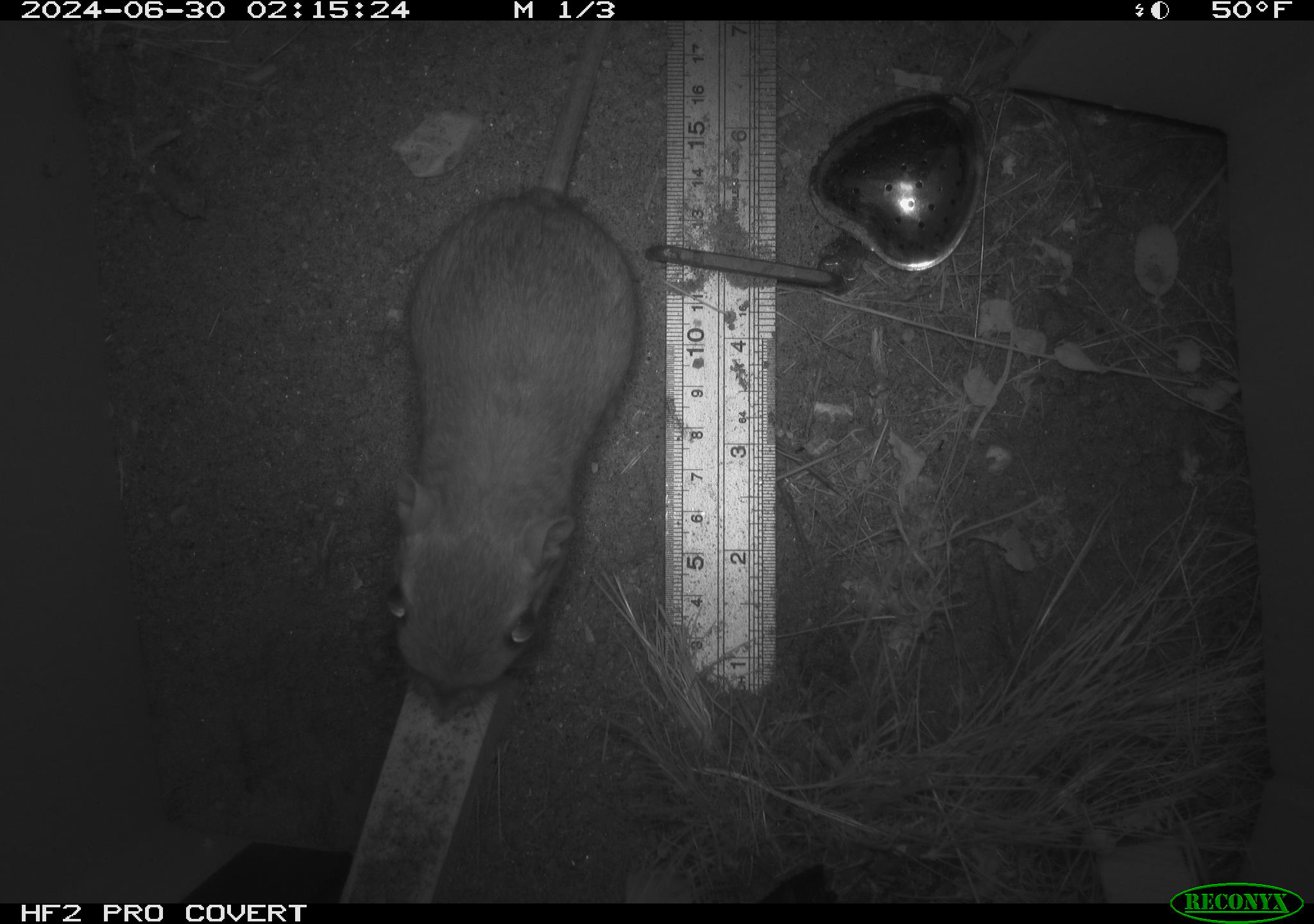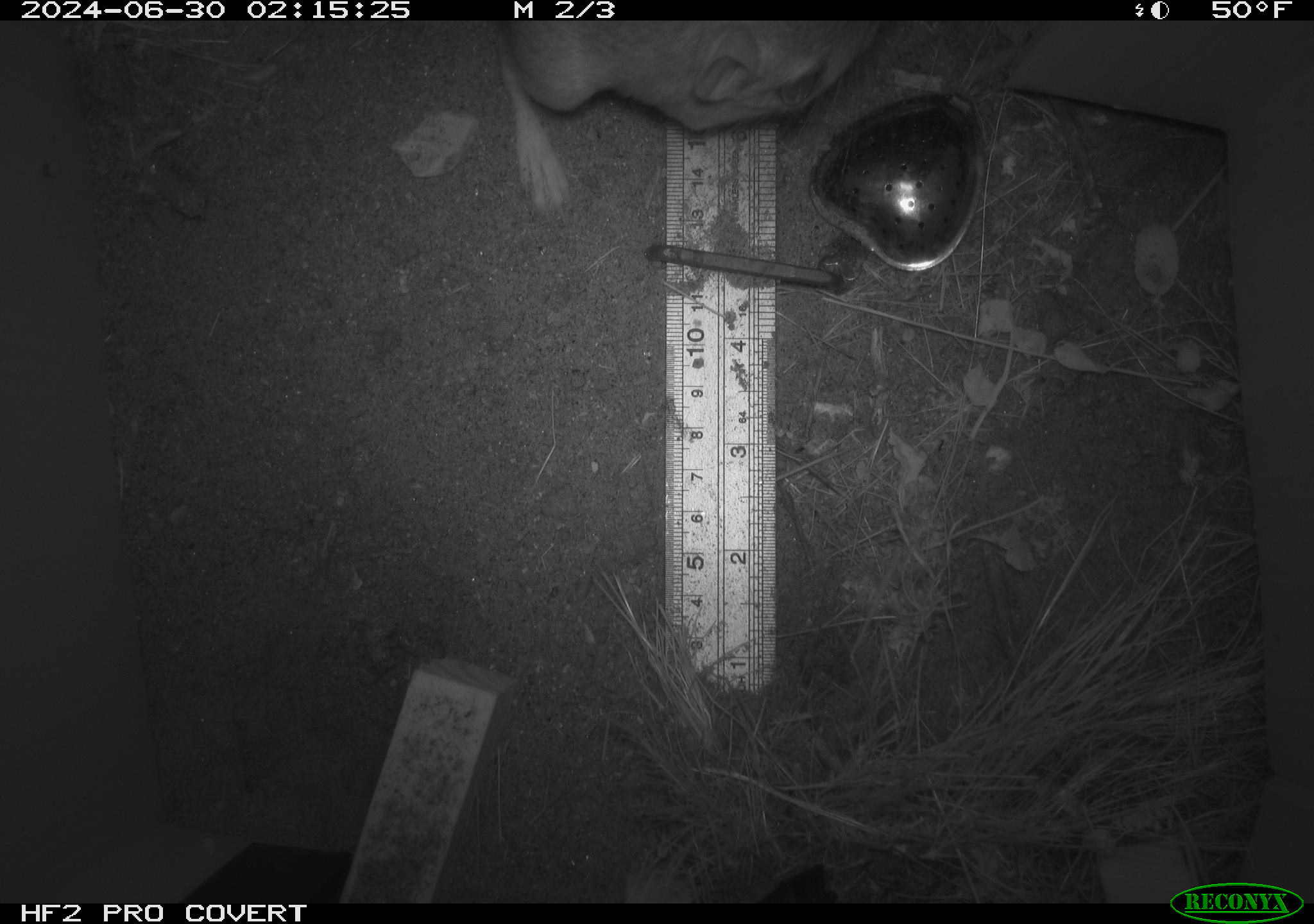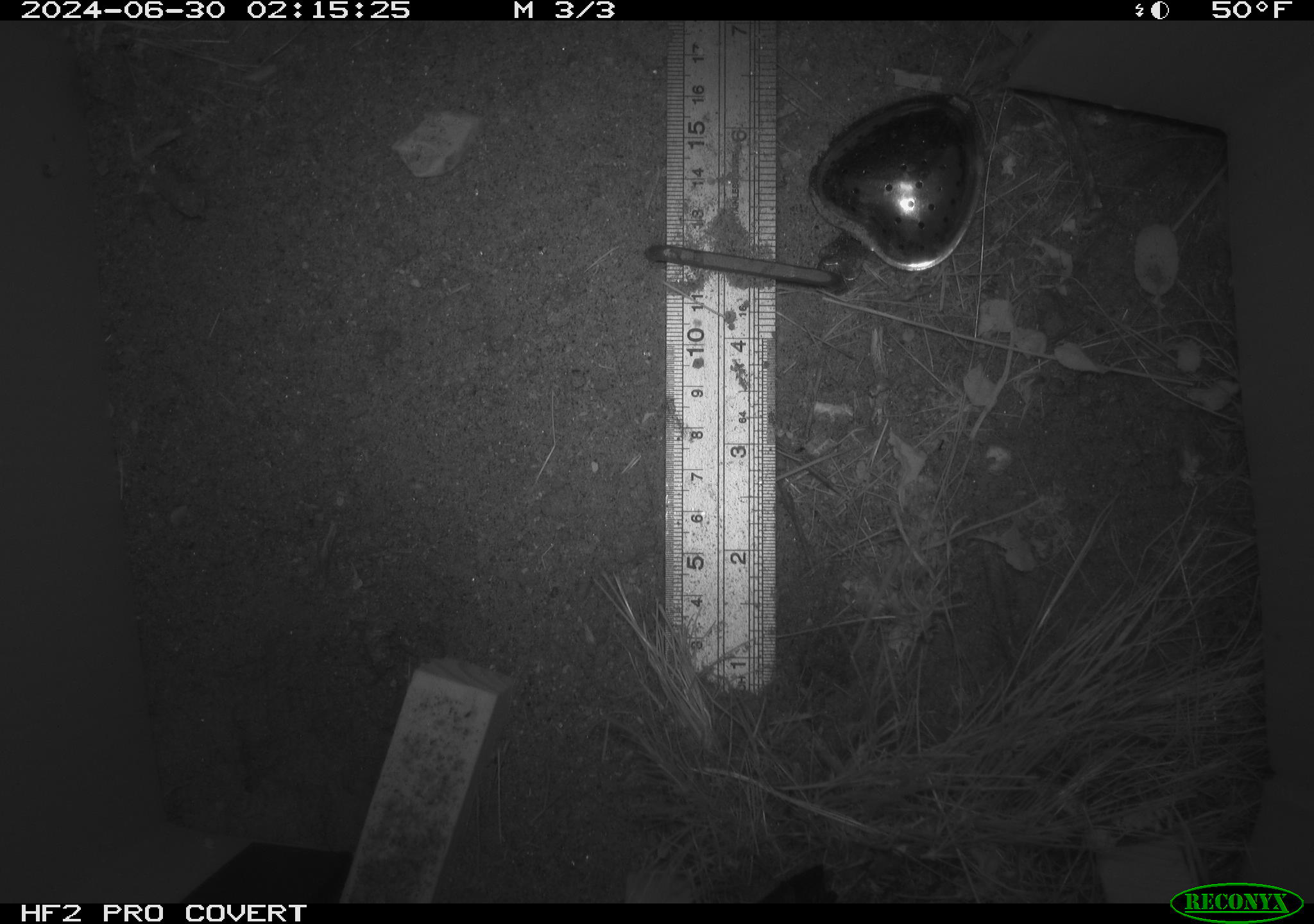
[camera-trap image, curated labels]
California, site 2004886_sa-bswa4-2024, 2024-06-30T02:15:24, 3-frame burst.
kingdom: Animalia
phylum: Chordata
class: Mammalia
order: Rodentia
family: Heteromyidae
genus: Dipodomys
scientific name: Dipodomys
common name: kangaroo rats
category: dipodomys species